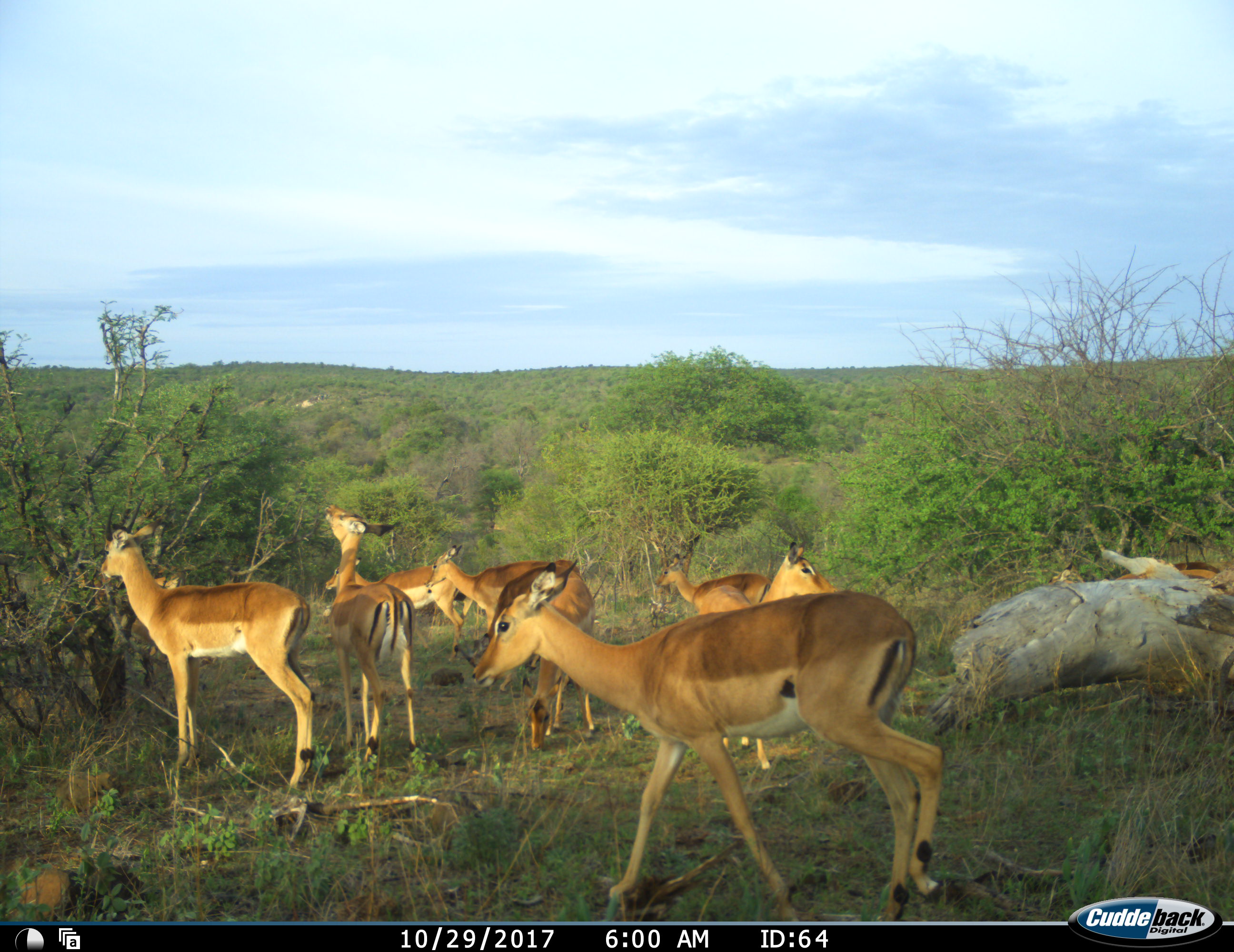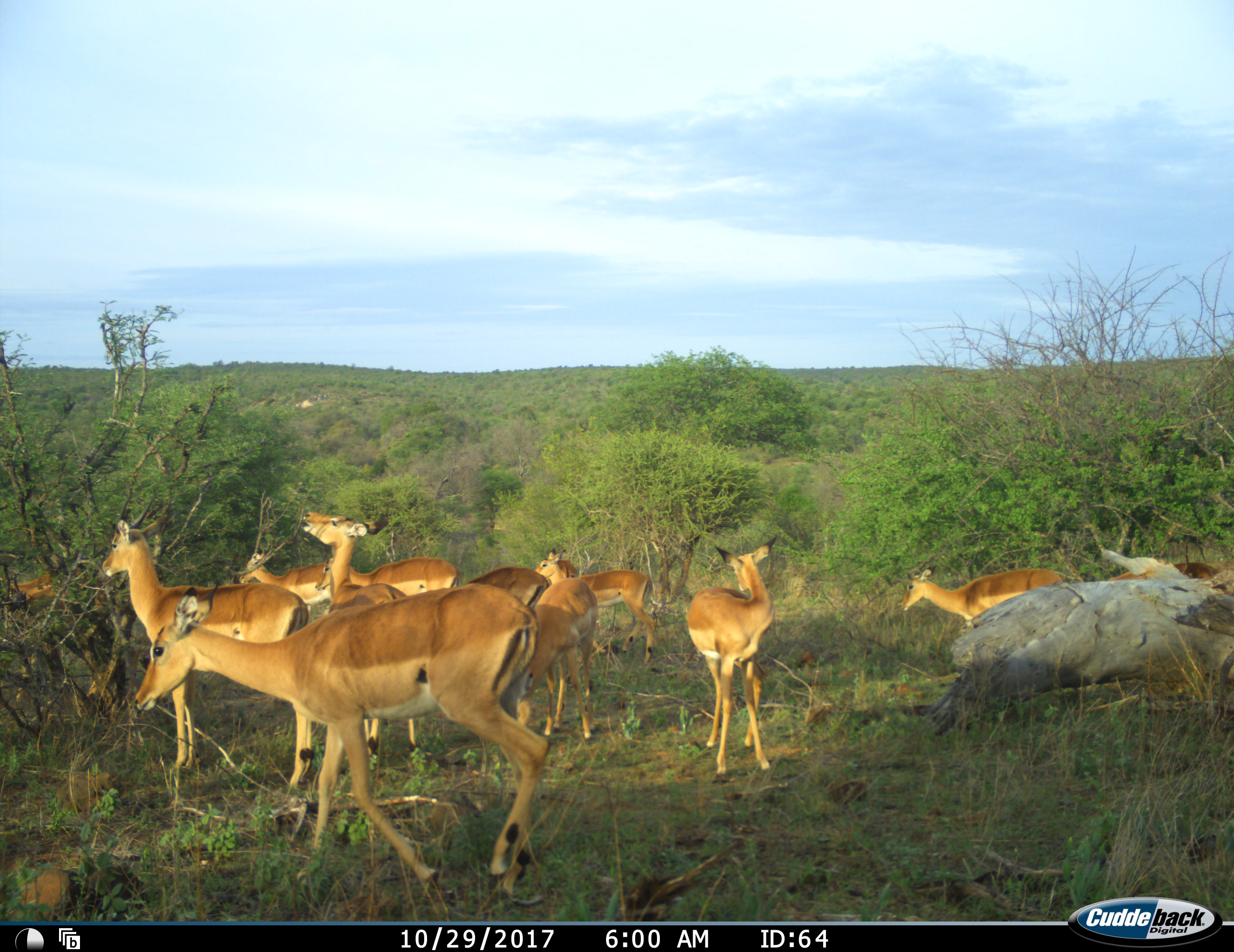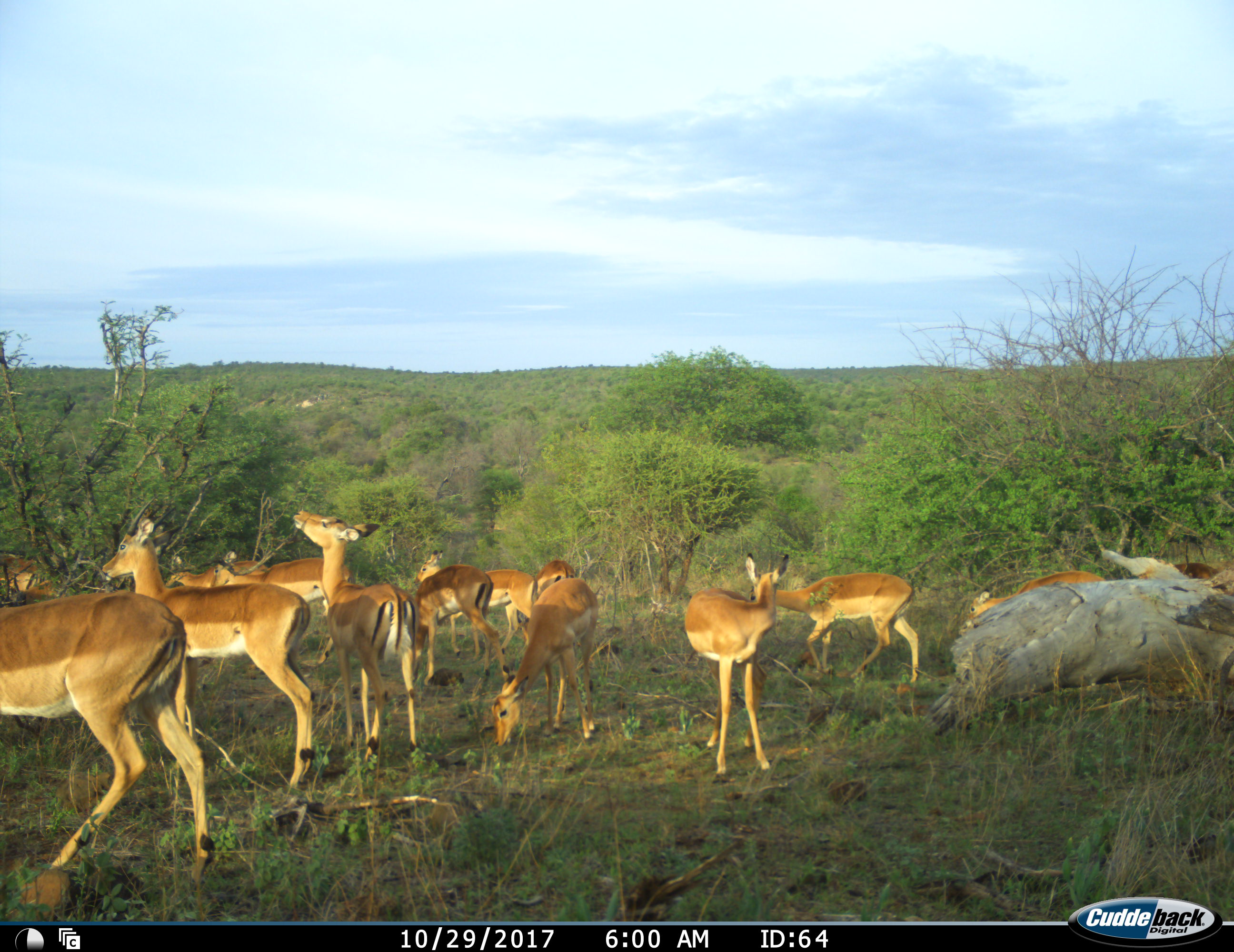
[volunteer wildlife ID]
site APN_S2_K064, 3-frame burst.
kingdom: Animalia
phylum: Chordata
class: Mammalia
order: Artiodactyla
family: Bovidae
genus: Aepyceros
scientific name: Aepyceros melampus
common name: impala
Impala (Aepyceros melampus), count 10. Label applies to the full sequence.